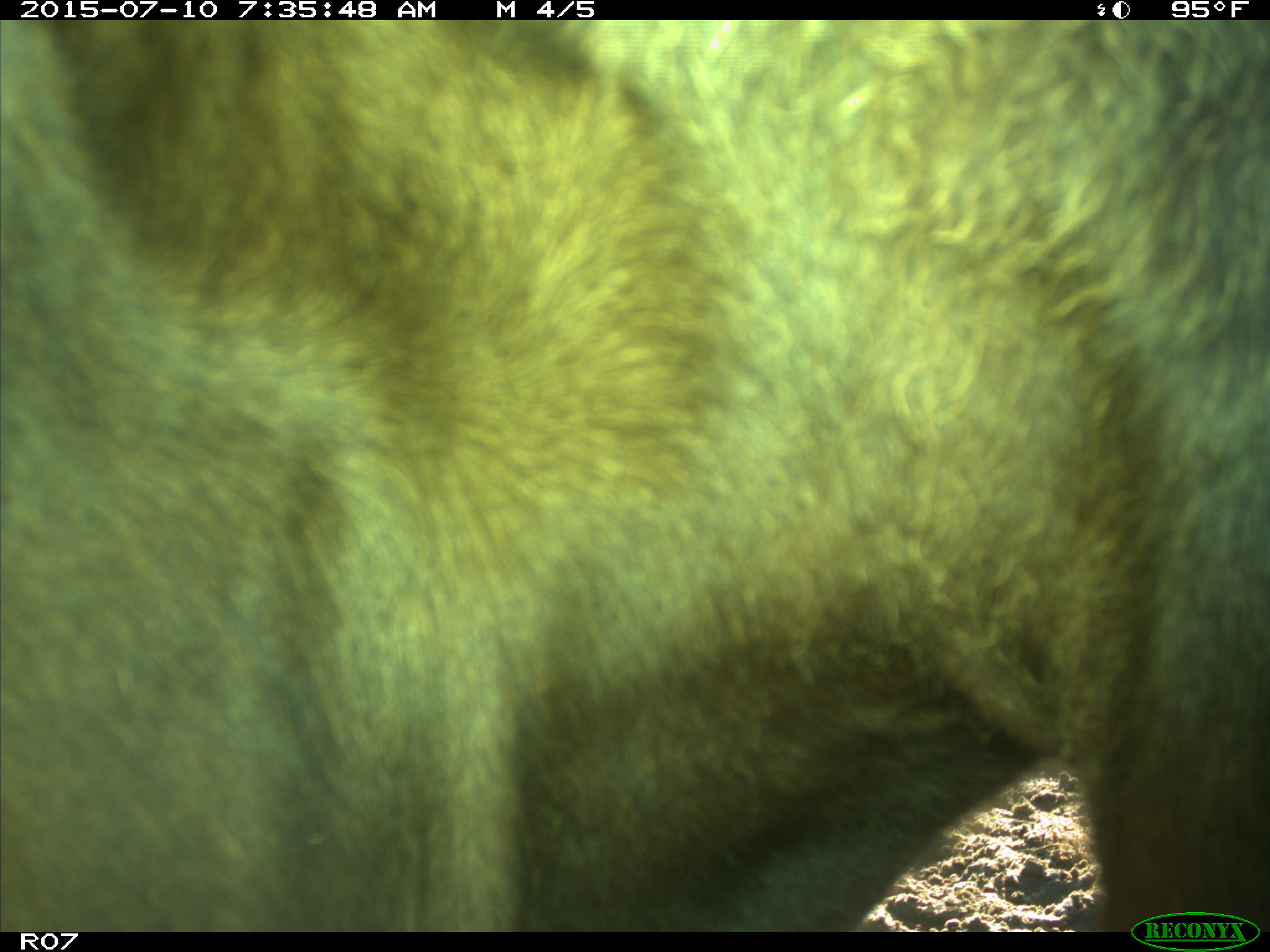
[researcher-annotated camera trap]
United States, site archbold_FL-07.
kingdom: Animalia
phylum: Chordata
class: Mammalia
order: Artiodactyla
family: Bovidae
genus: Bos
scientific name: Bos taurus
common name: domestic cow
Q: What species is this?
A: Bos taurus (domestic cow).